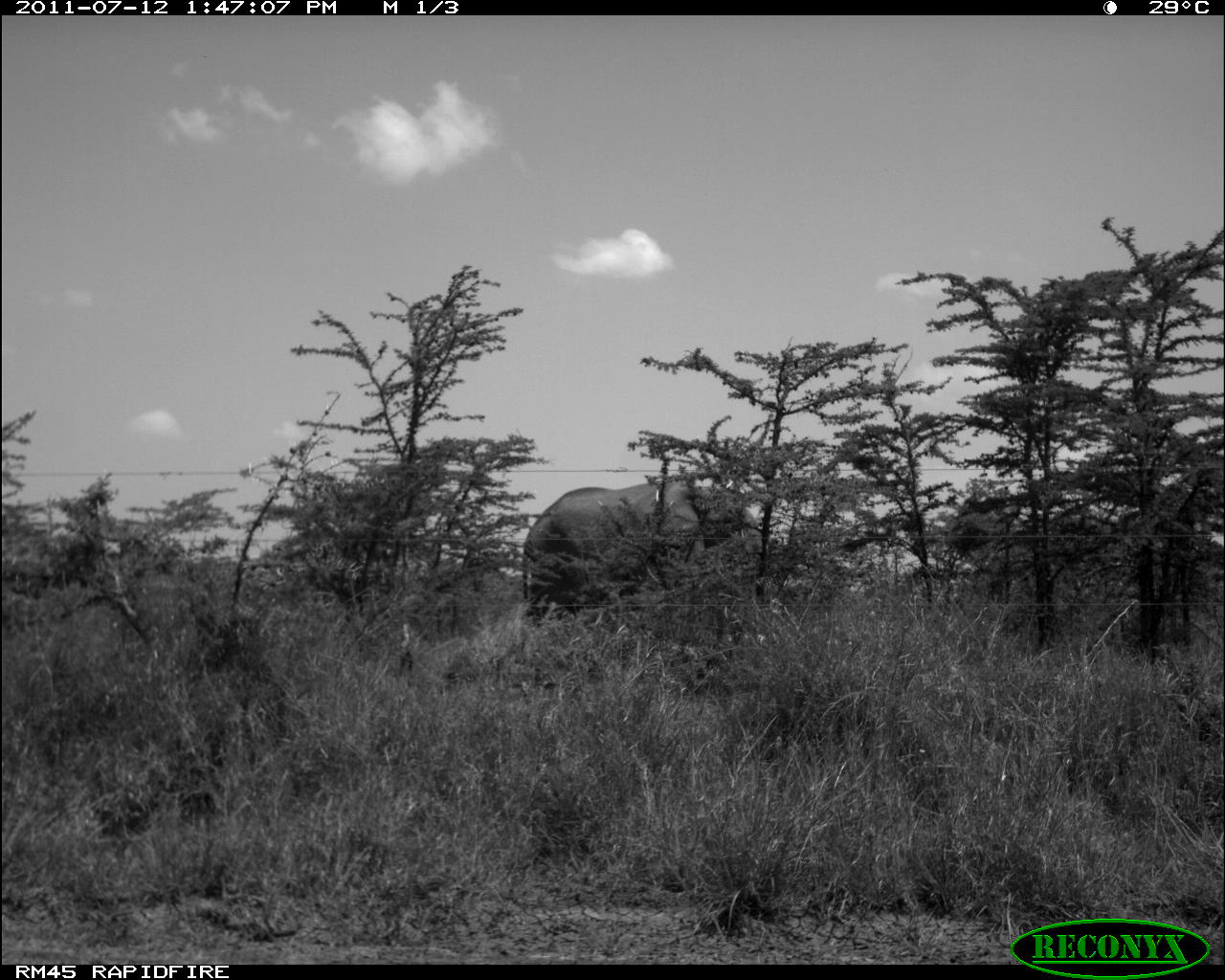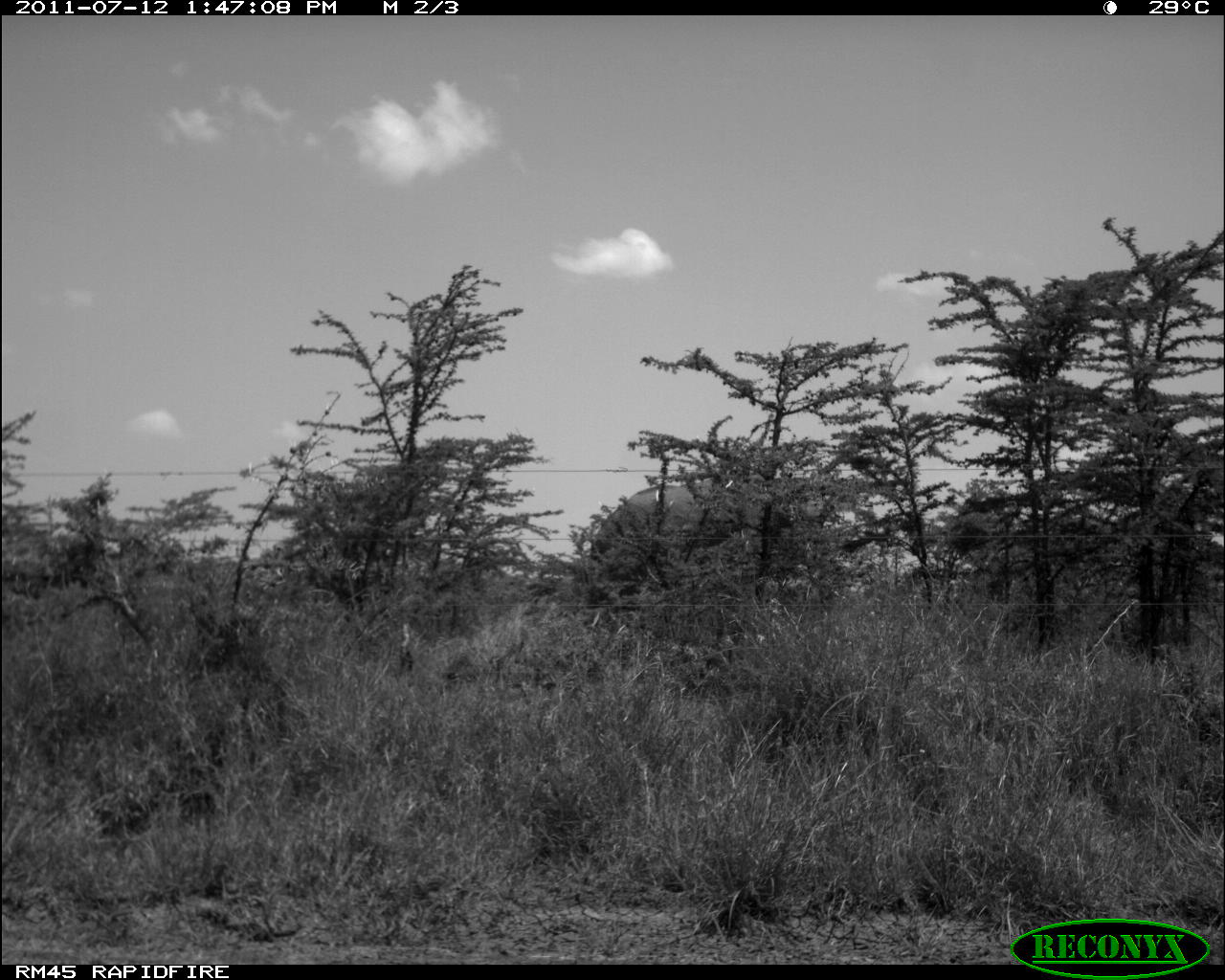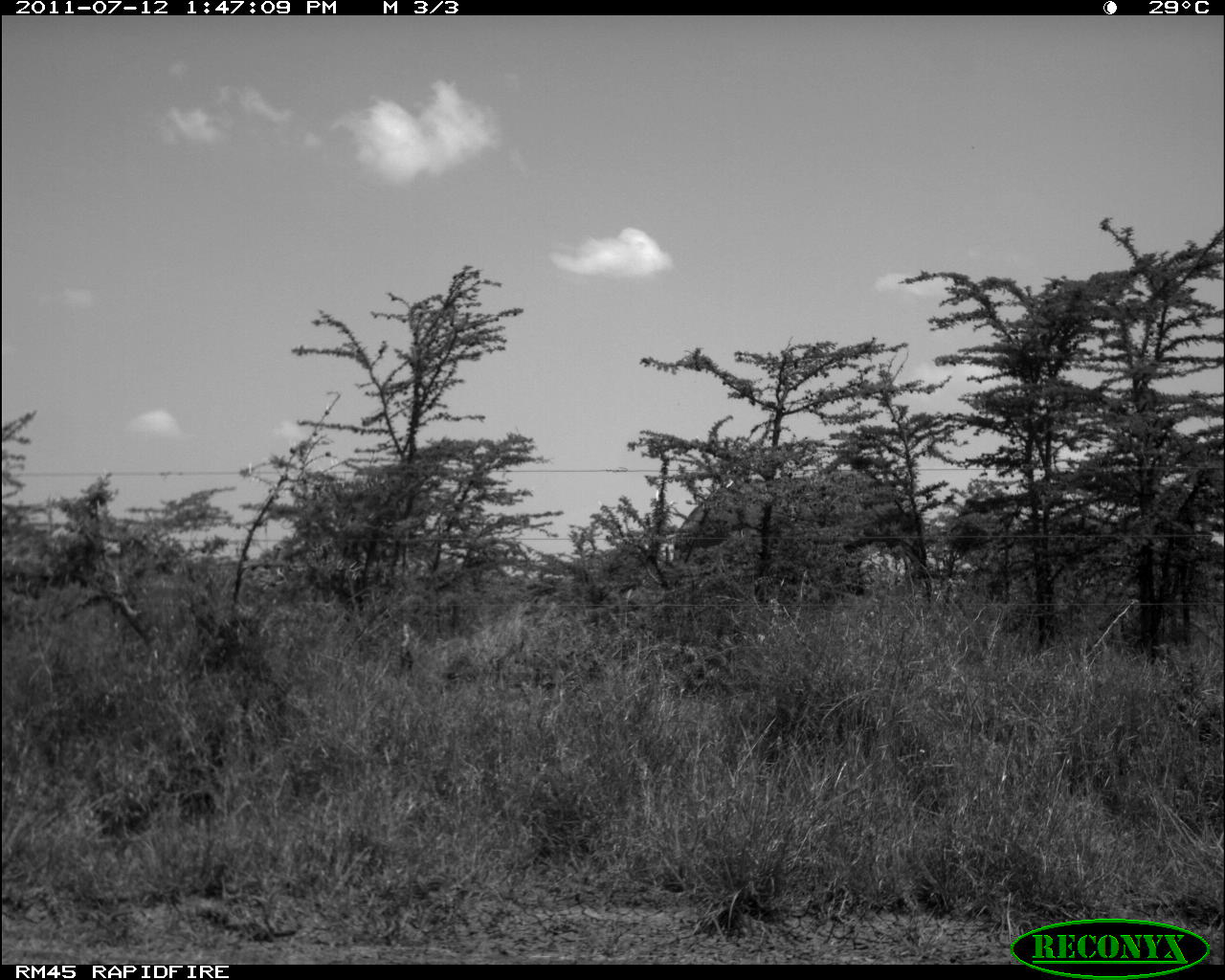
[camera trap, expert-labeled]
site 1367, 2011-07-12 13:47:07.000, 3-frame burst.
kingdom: Animalia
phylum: Chordata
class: Mammalia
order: Proboscidea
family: Elephantidae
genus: Loxodonta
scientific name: Loxodonta africana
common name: african bush elephant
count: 1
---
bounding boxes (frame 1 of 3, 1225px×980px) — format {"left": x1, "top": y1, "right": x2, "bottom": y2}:
loxodonta africana: {"left": 517, "top": 472, "right": 774, "bottom": 618}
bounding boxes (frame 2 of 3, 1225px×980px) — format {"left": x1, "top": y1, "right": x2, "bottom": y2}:
loxodonta africana: {"left": 585, "top": 479, "right": 792, "bottom": 592}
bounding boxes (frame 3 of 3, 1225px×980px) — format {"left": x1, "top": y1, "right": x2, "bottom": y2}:
loxodonta africana: {"left": 671, "top": 470, "right": 912, "bottom": 559}